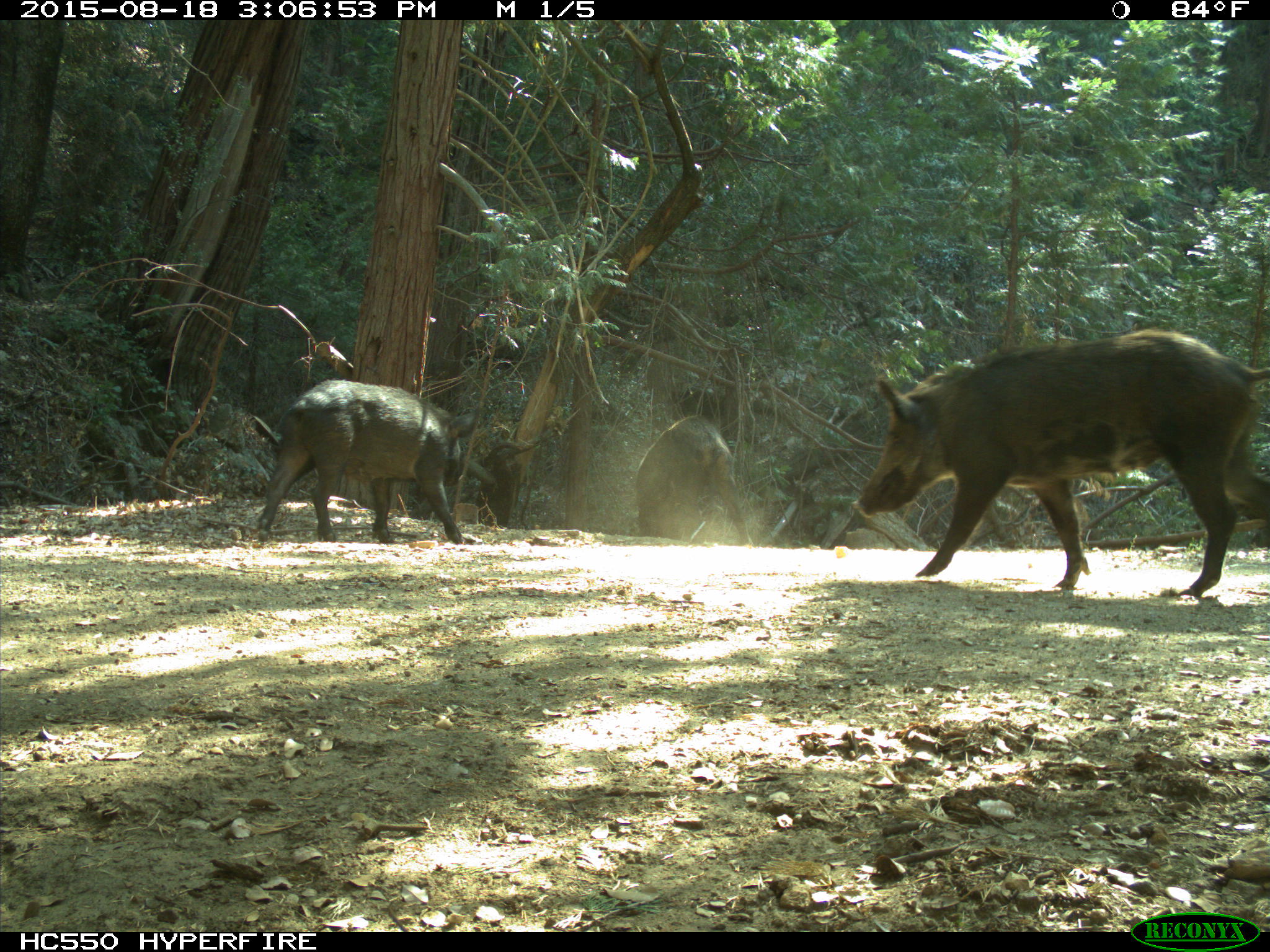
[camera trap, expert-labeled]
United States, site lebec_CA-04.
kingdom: Animalia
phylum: Chordata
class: Mammalia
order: Artiodactyla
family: Suidae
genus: Sus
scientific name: Sus scrofa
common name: wild boar